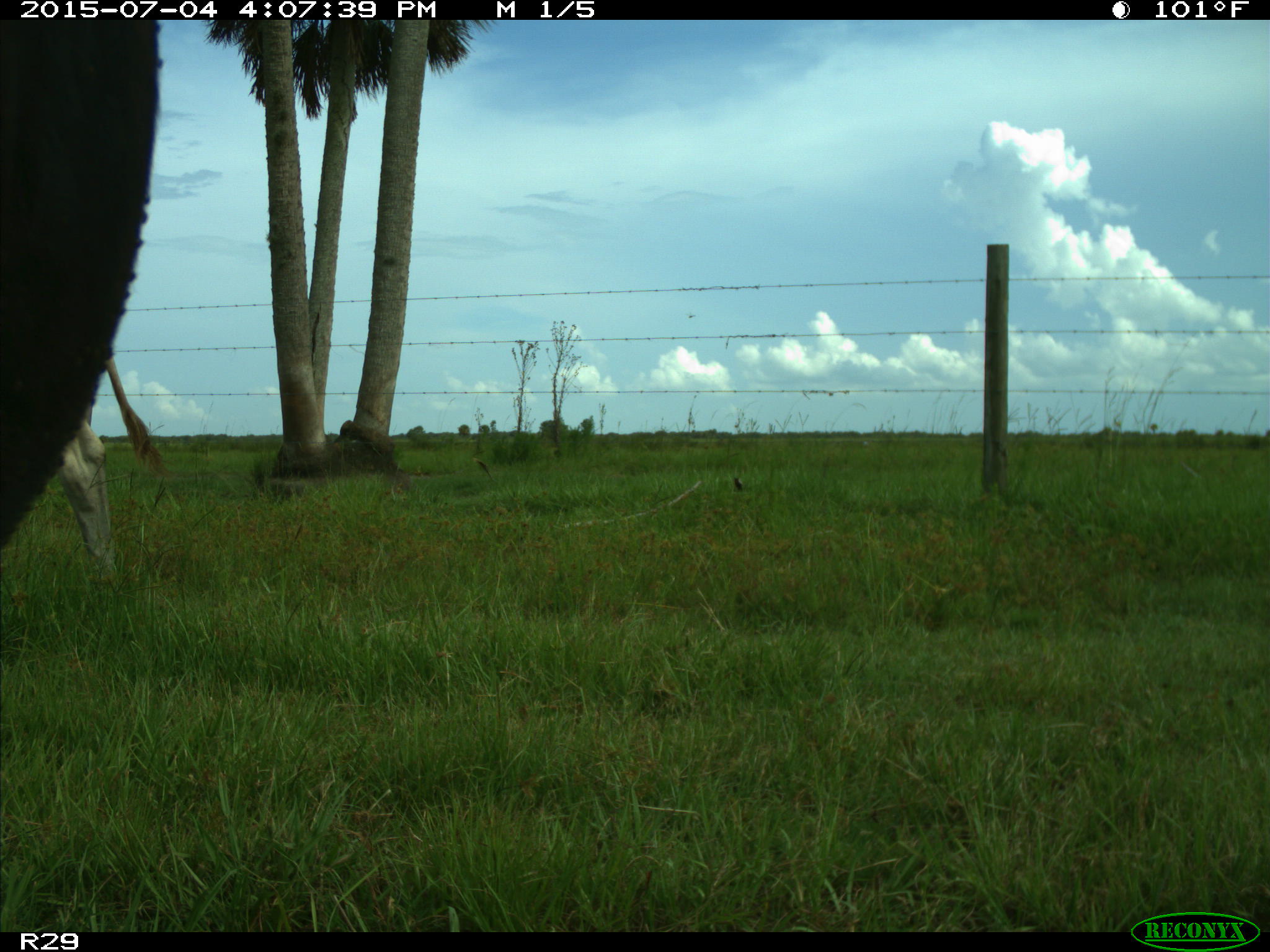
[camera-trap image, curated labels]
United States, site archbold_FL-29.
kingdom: Animalia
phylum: Chordata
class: Mammalia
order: Artiodactyla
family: Bovidae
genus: Bos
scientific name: Bos taurus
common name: domestic cow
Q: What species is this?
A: Bos taurus (domestic cow).